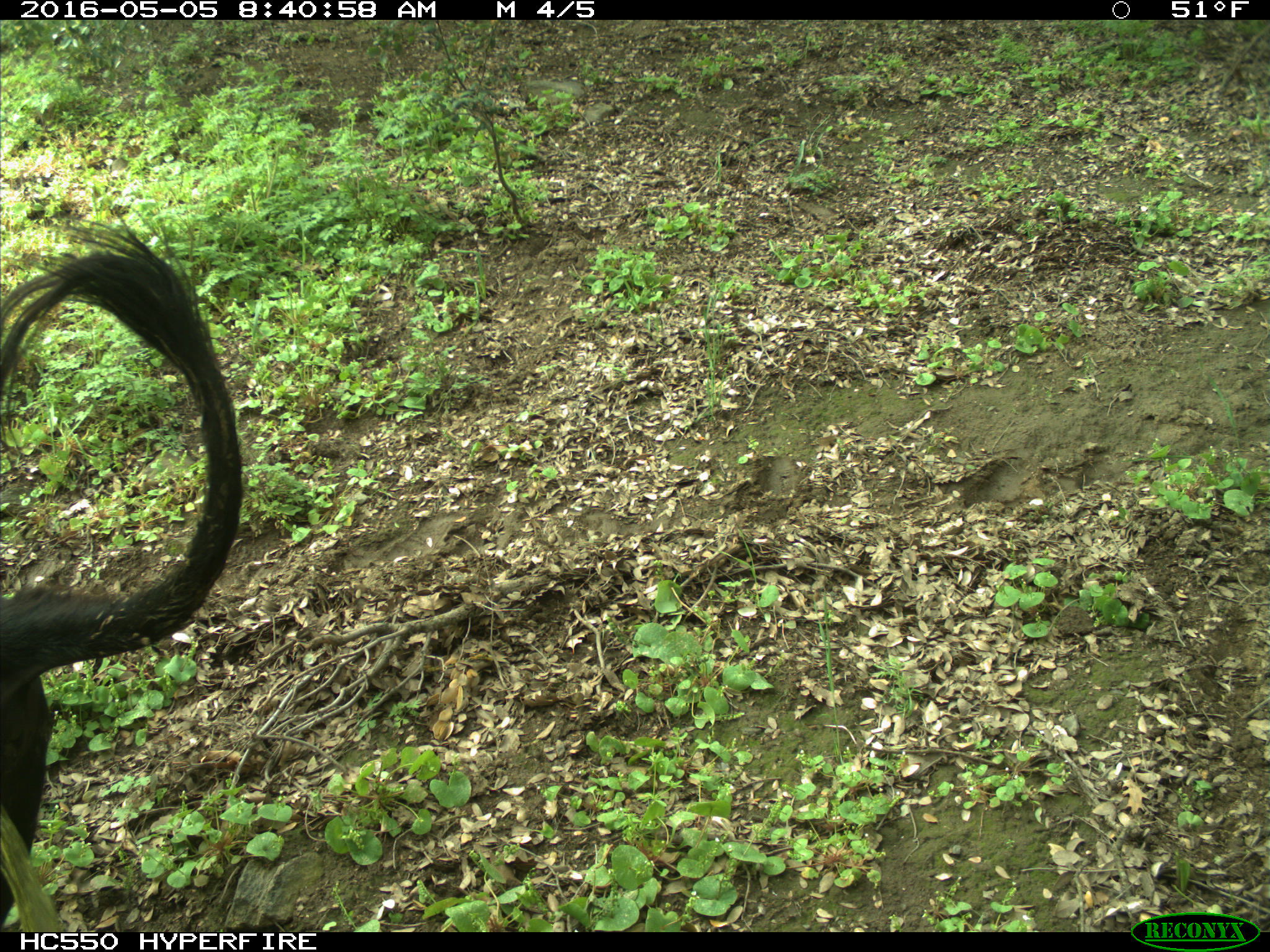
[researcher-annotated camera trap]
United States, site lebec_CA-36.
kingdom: Animalia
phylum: Chordata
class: Mammalia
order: Artiodactyla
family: Bovidae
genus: Bos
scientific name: Bos taurus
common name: domestic cow